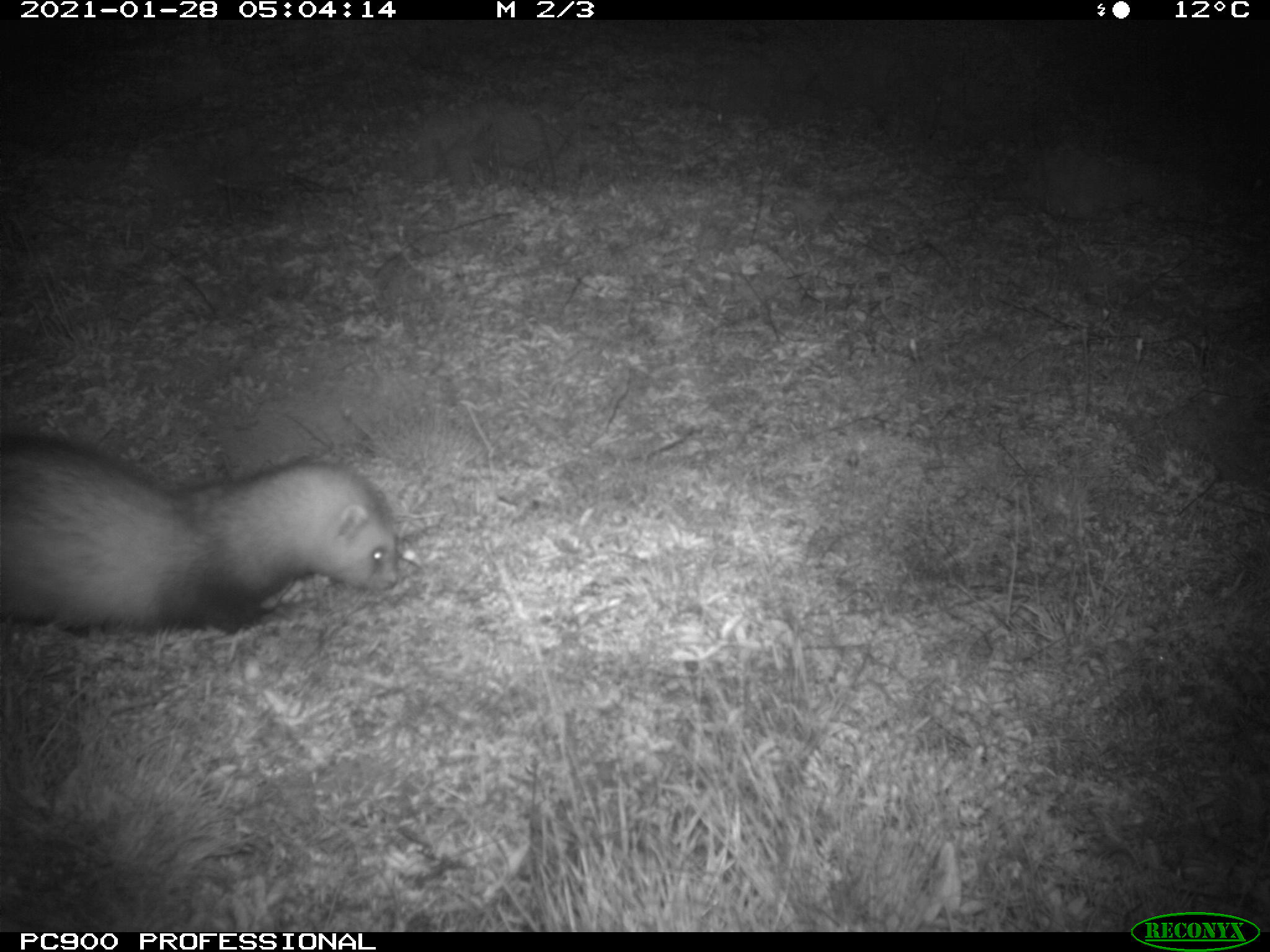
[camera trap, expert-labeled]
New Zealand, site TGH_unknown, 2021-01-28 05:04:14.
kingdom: Animalia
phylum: Chordata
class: Mammalia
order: Carnivora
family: Mustelidae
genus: Mustela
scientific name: Mustela furo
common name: ferret